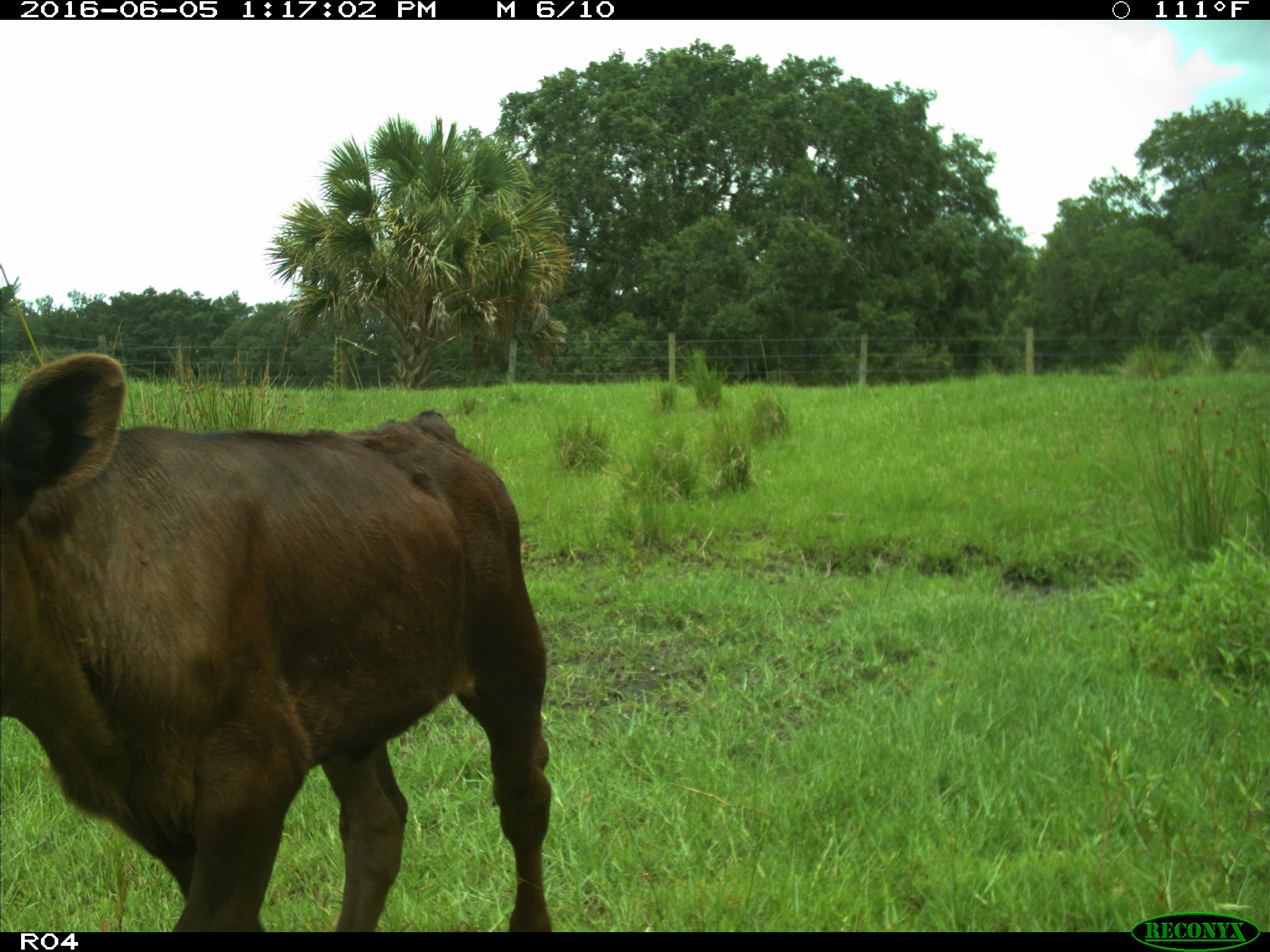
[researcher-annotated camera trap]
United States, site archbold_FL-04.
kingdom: Animalia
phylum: Chordata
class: Mammalia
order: Artiodactyla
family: Bovidae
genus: Bos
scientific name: Bos taurus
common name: domestic cow